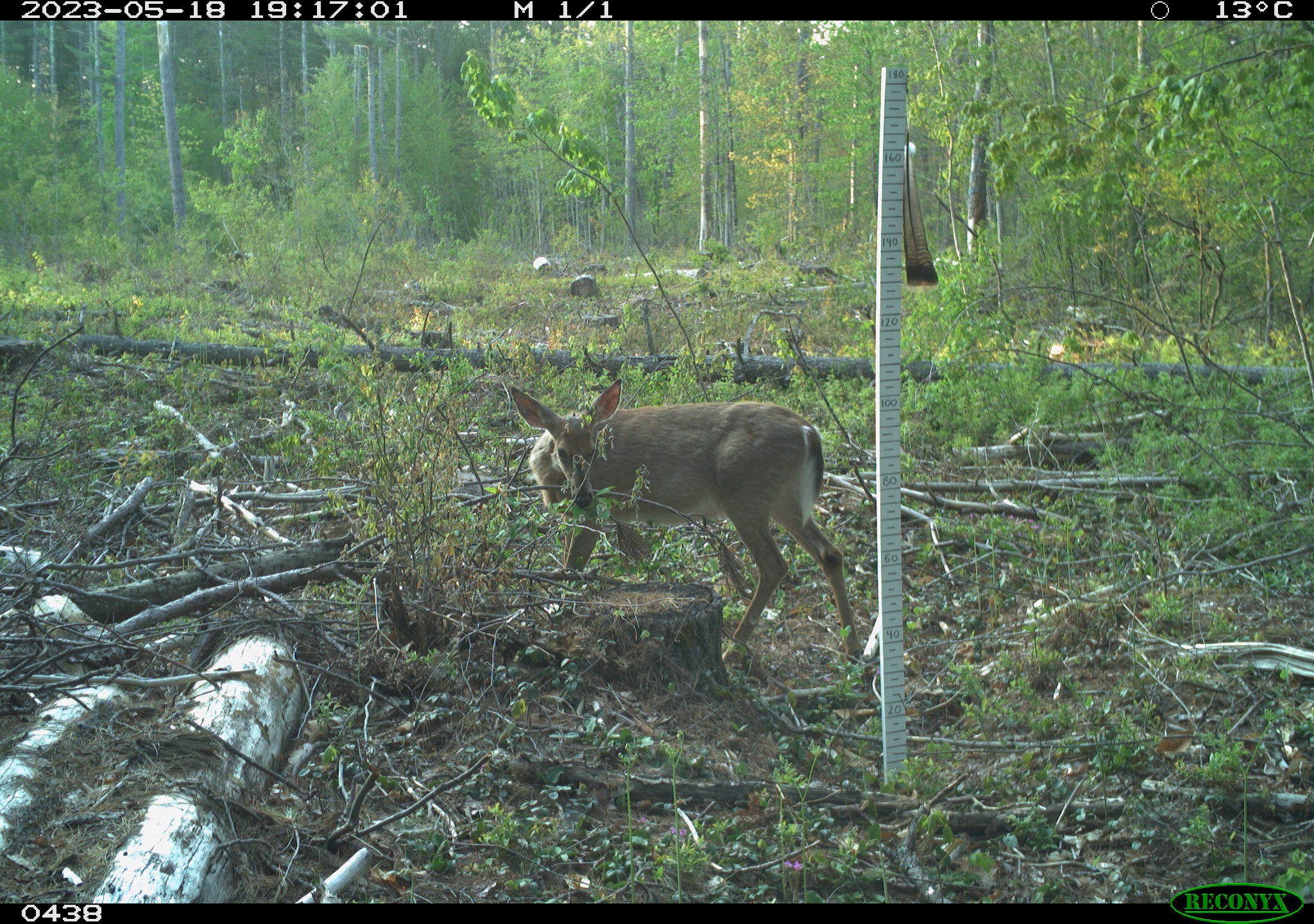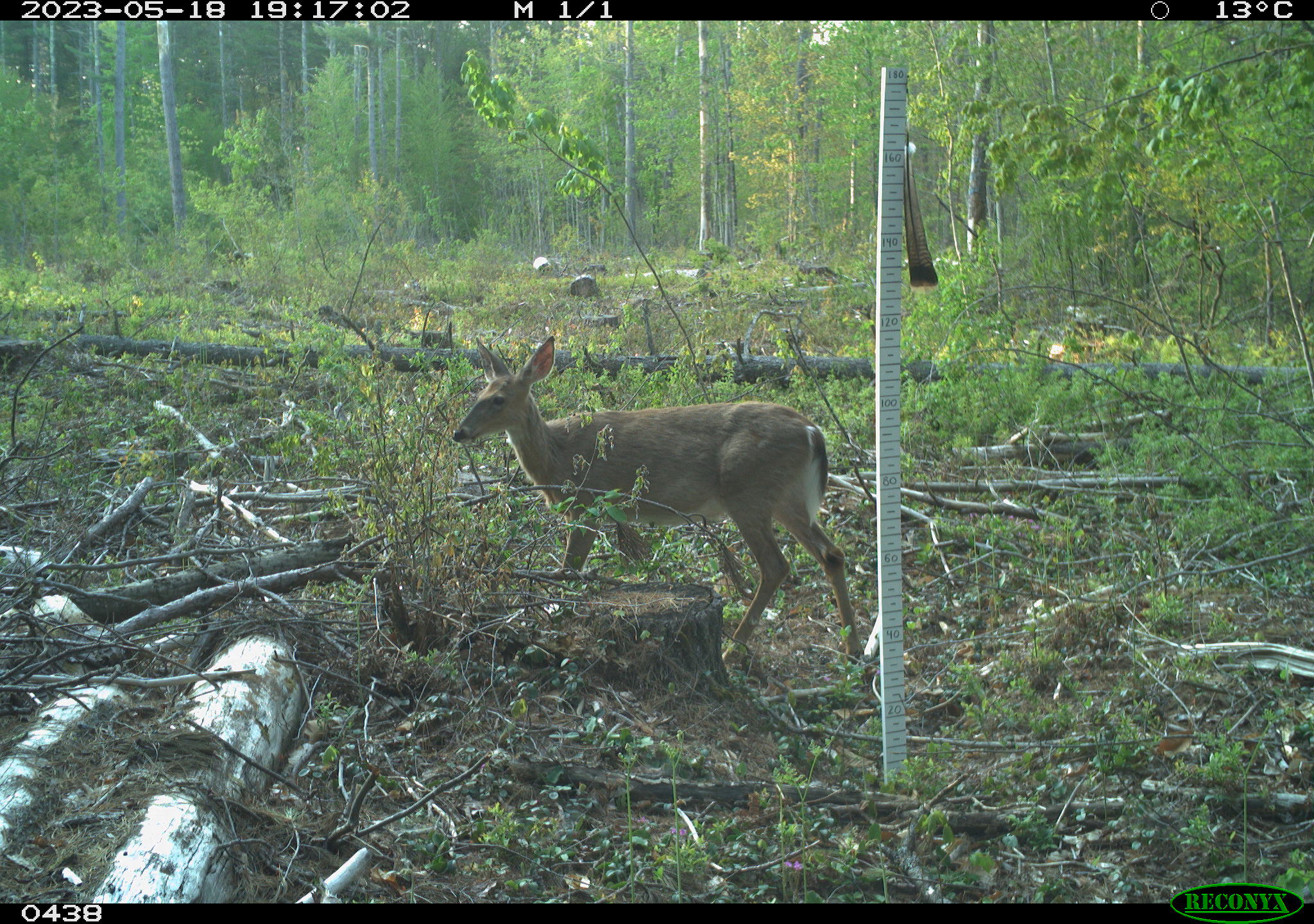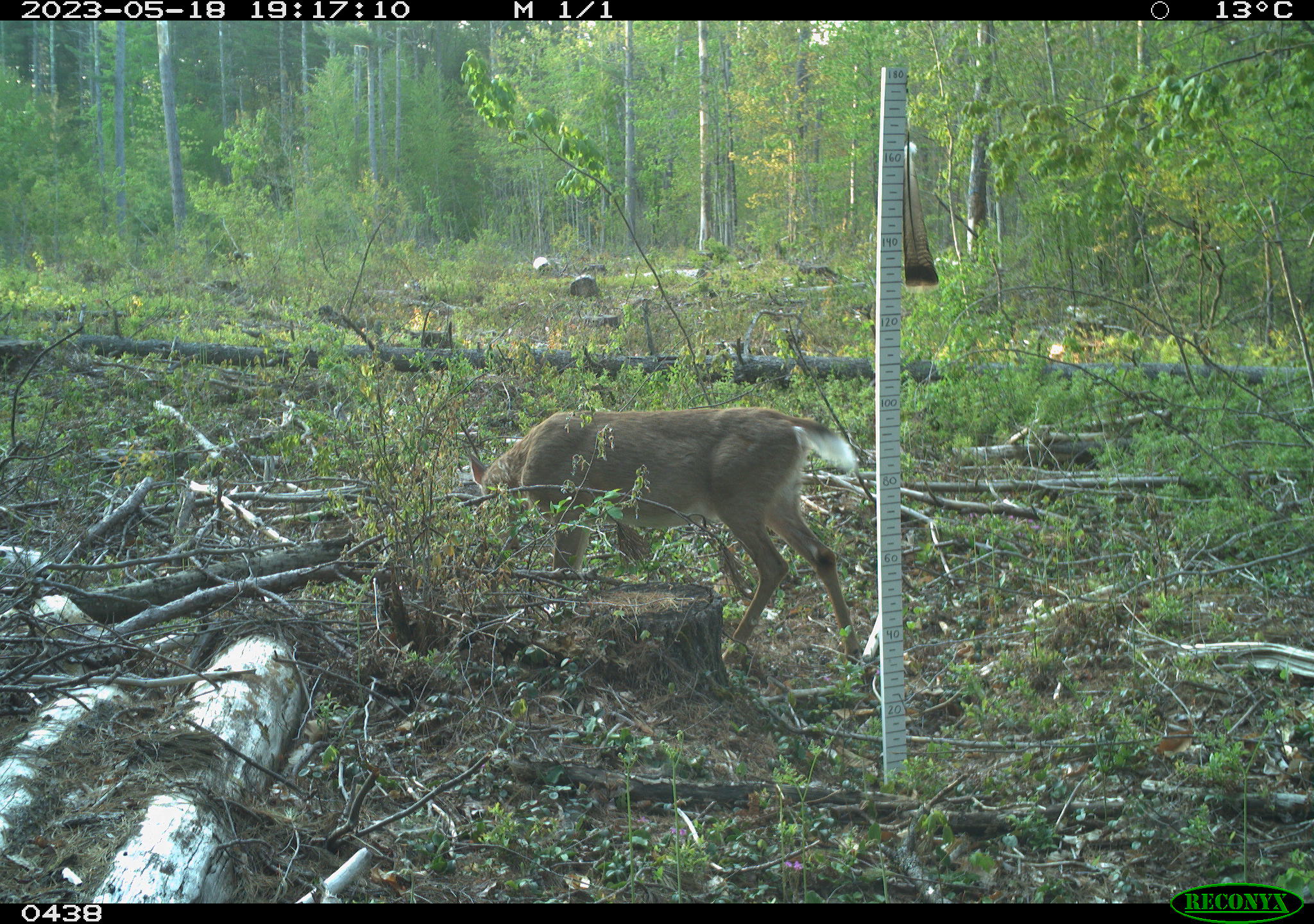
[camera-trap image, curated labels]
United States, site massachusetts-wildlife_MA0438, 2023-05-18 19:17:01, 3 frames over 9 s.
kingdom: Animalia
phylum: Chordata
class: Mammalia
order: Artiodactyla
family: Cervidae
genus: Odocoileus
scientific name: Odocoileus virginianus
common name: white-tailed deer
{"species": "white-tailed deer (Odocoileus virginianus)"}